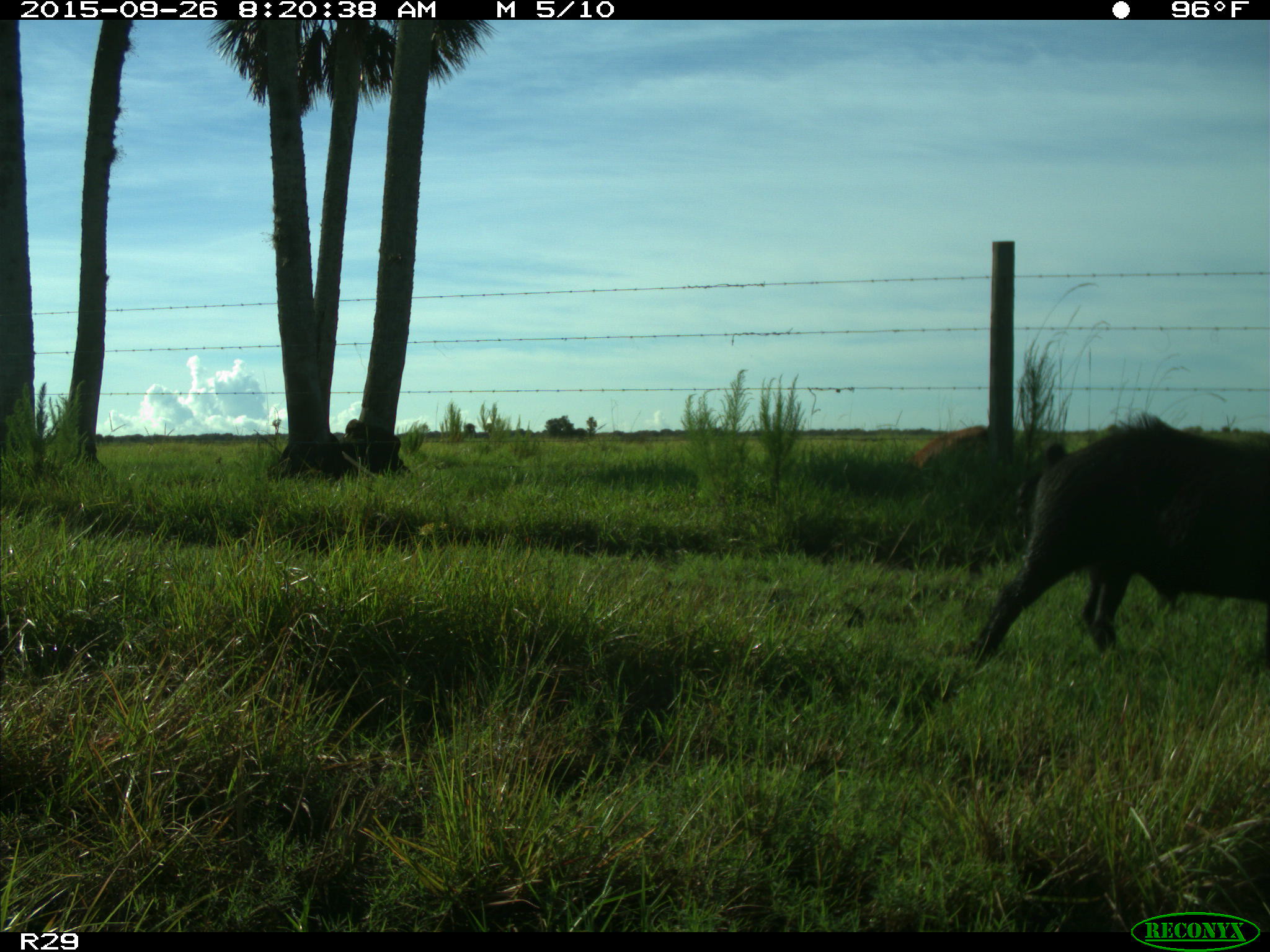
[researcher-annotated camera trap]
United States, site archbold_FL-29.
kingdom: Animalia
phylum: Chordata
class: Mammalia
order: Artiodactyla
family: Suidae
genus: Sus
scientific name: Sus scrofa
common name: wild boar